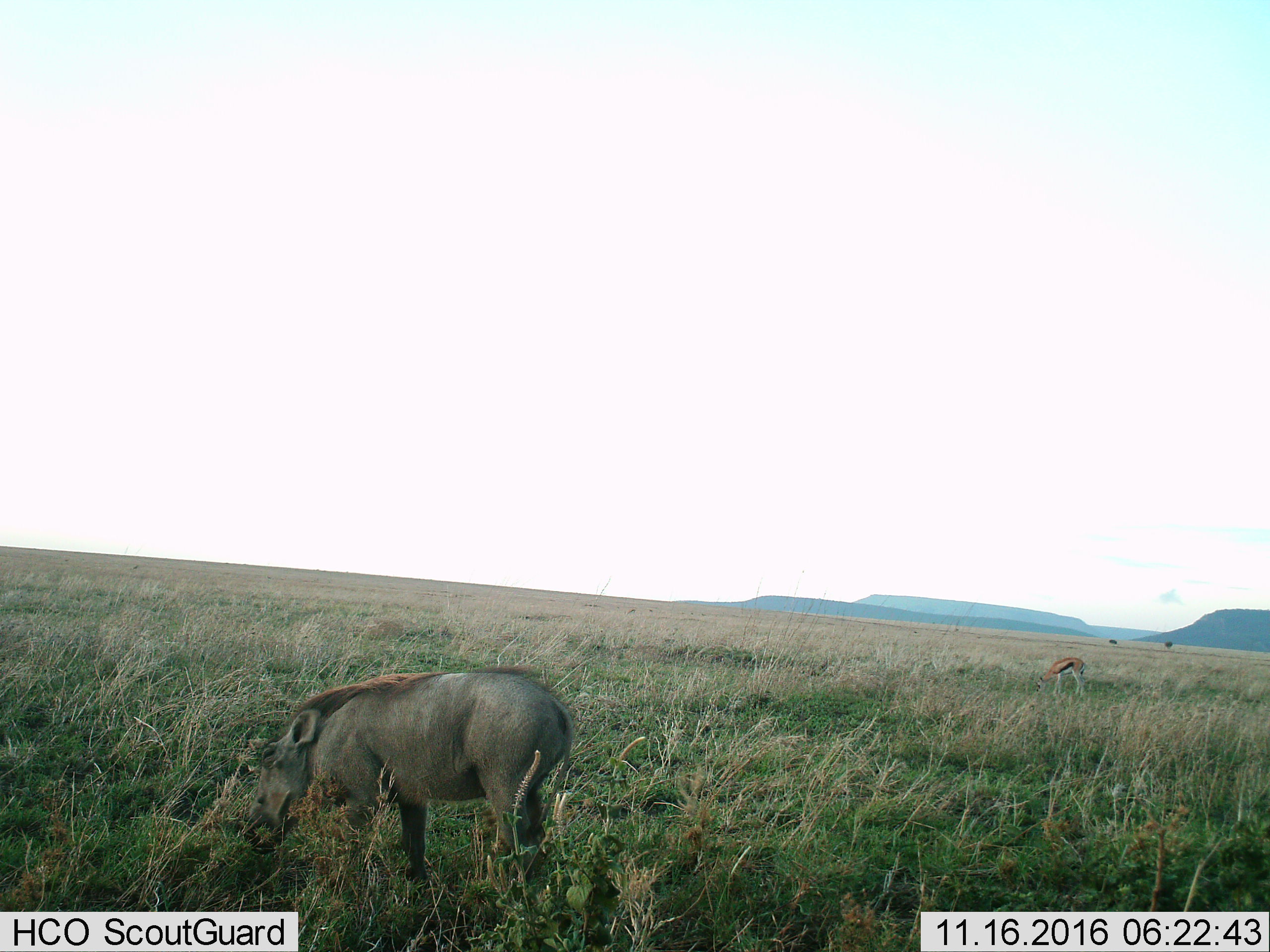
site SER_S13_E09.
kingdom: Animalia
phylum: Chordata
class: Mammalia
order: Artiodactyla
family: Suidae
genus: Phacochoerus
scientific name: Phacochoerus africanus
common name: warthog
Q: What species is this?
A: Warthog (Phacochoerus africanus).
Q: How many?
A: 1.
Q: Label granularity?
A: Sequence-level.